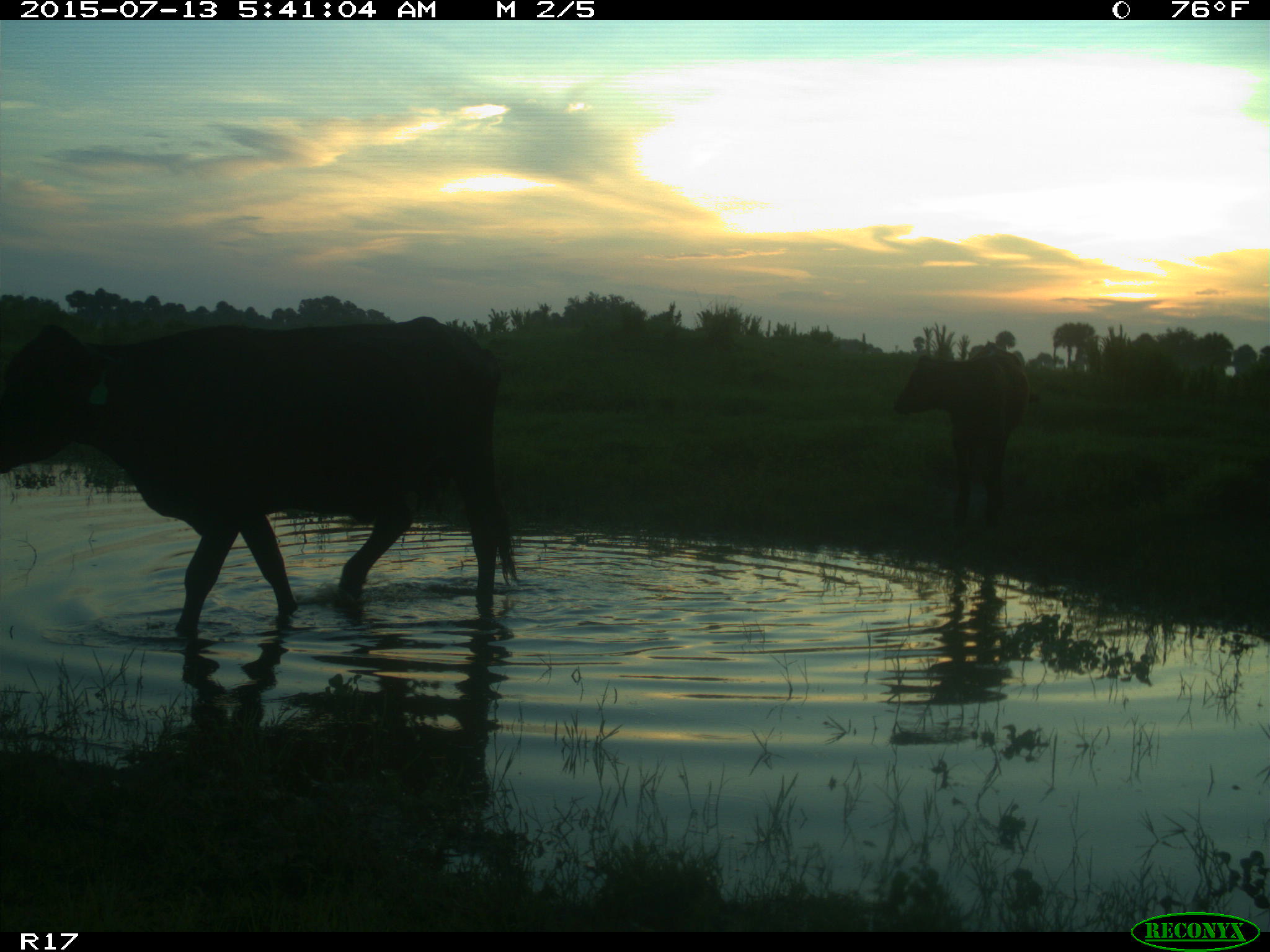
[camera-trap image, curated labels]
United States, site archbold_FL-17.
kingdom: Animalia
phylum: Chordata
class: Mammalia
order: Artiodactyla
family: Bovidae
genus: Bos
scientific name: Bos taurus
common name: domestic cow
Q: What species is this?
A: Bos taurus (domestic cow).